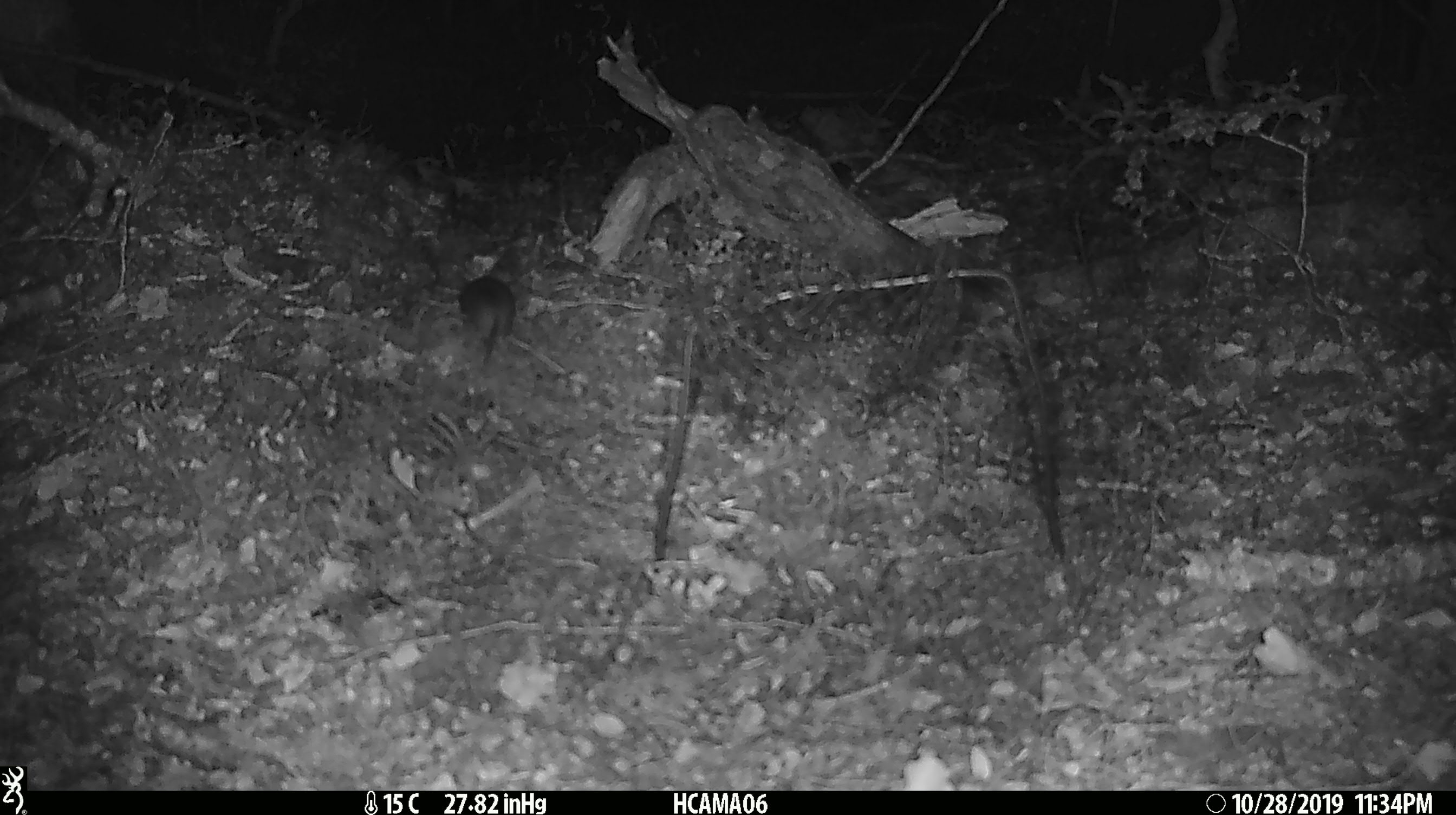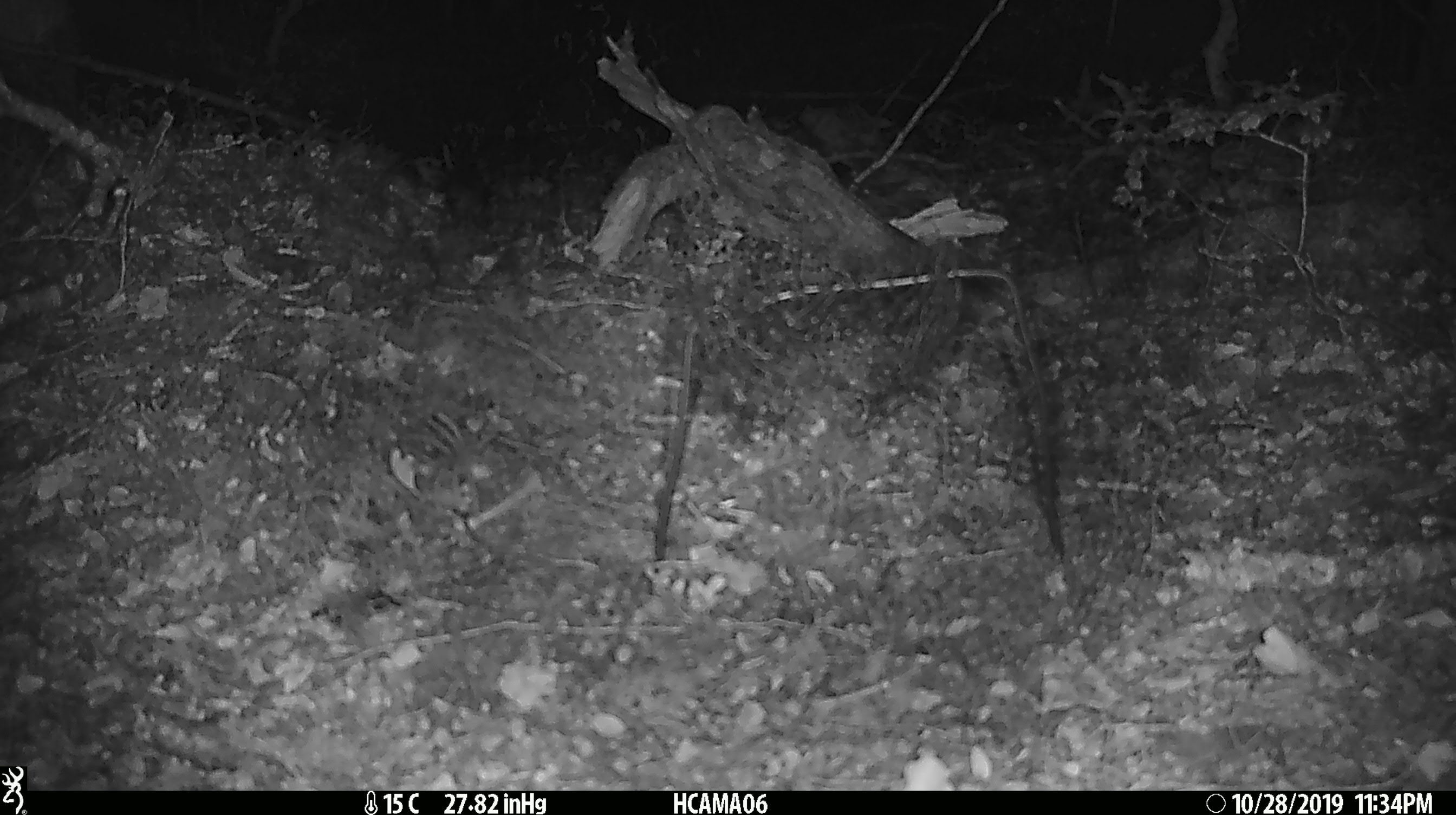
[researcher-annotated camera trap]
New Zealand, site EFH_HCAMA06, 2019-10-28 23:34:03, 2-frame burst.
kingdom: Animalia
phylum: Chordata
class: Mammalia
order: Rodentia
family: Muridae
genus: Mus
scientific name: Mus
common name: mouse